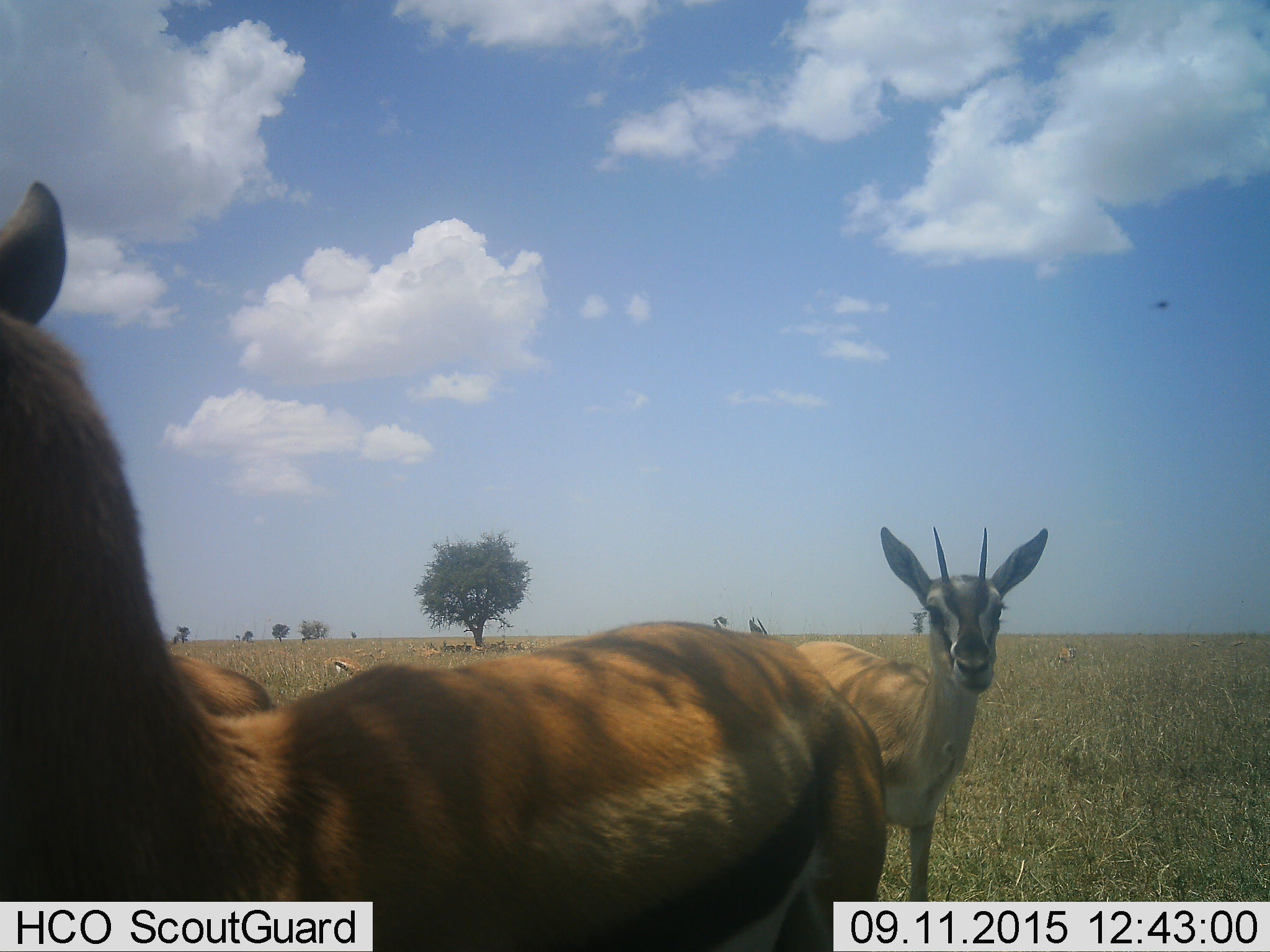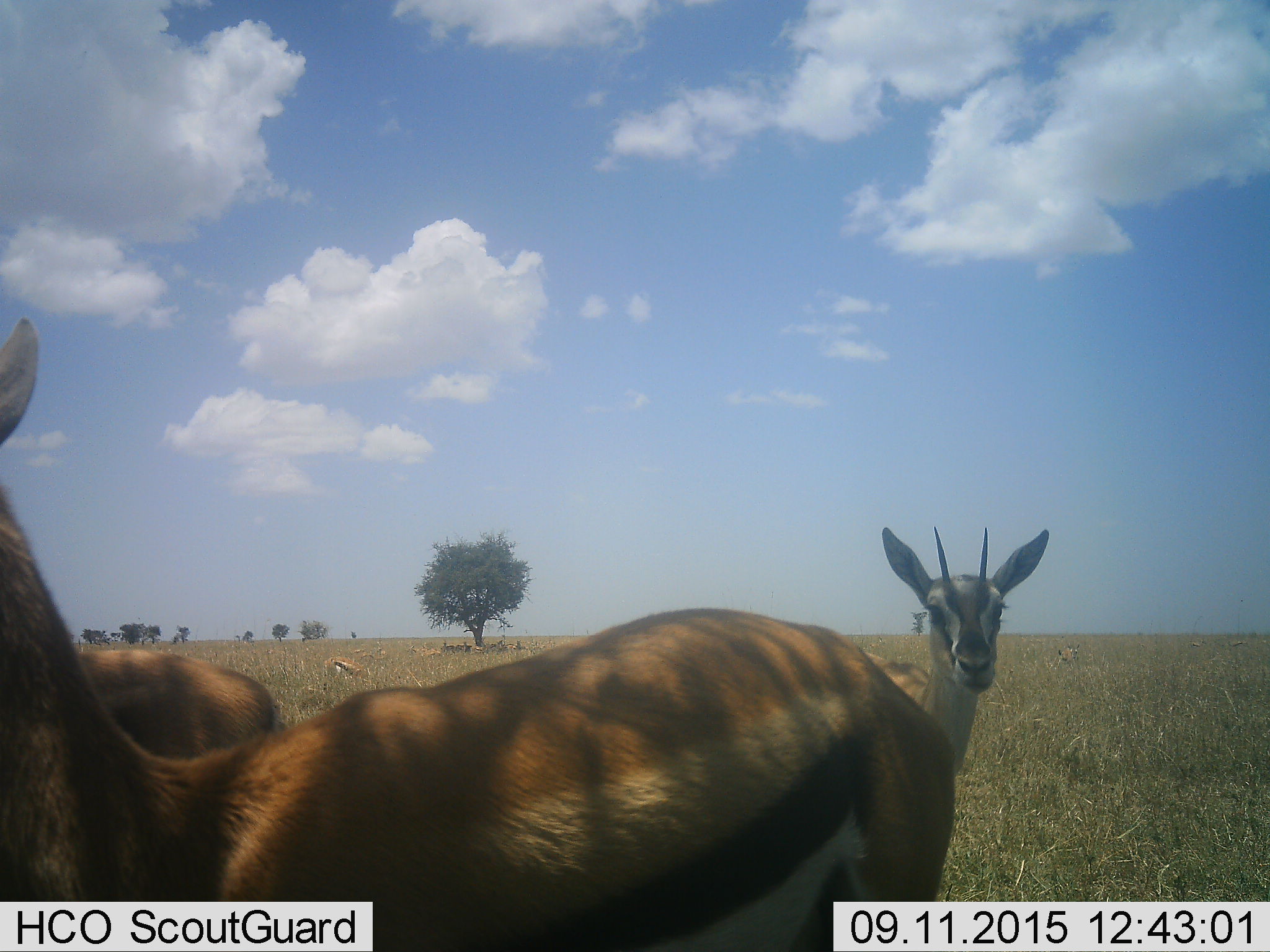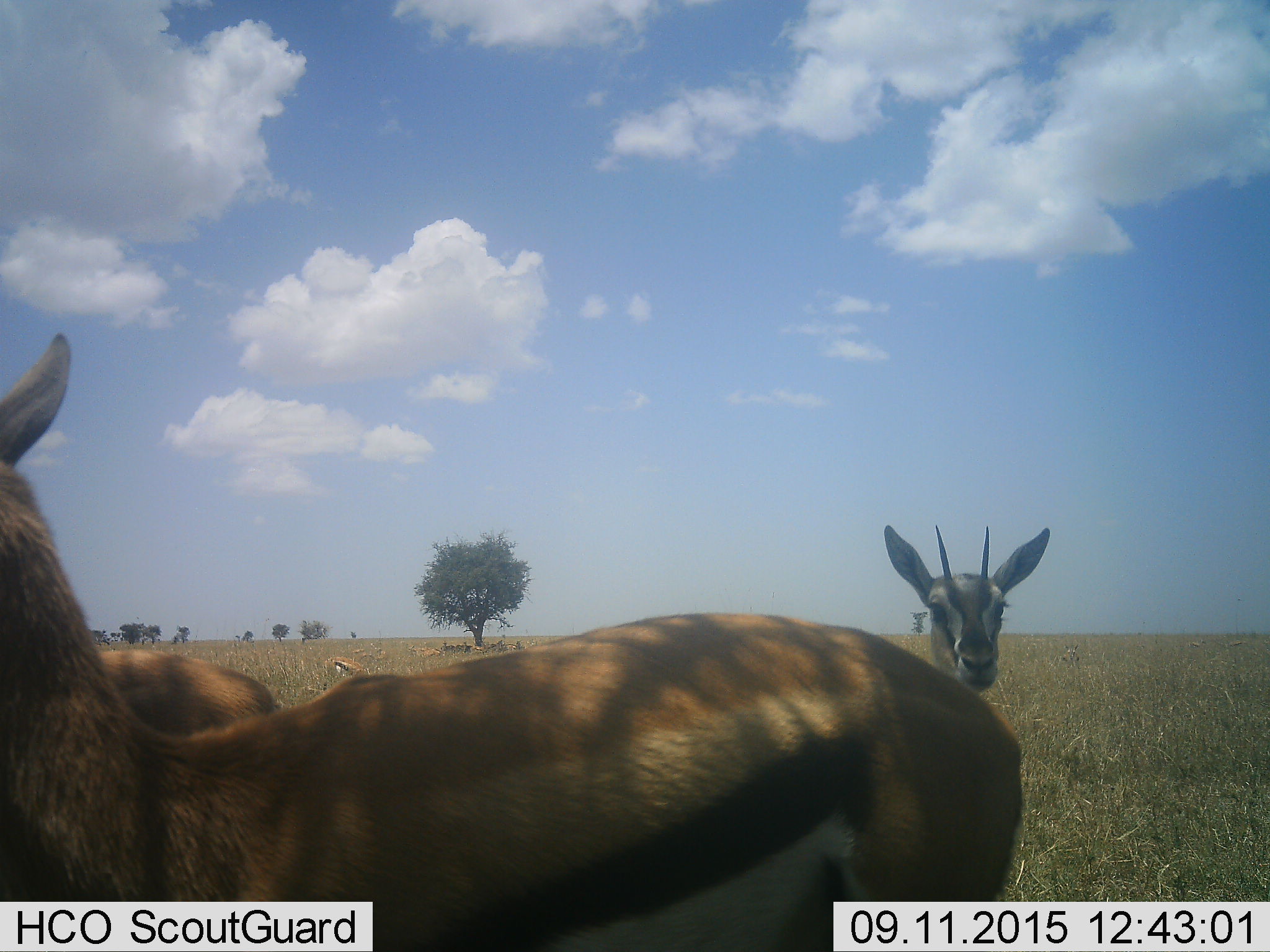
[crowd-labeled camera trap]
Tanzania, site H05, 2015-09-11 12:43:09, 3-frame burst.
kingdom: Animalia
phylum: Chordata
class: Mammalia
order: Artiodactyla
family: Bovidae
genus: Eudorcas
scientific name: Eudorcas thomsonii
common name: thomson's gazelle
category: gazellethomsons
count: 11-50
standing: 100%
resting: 40%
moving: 40%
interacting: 10%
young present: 0%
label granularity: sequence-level